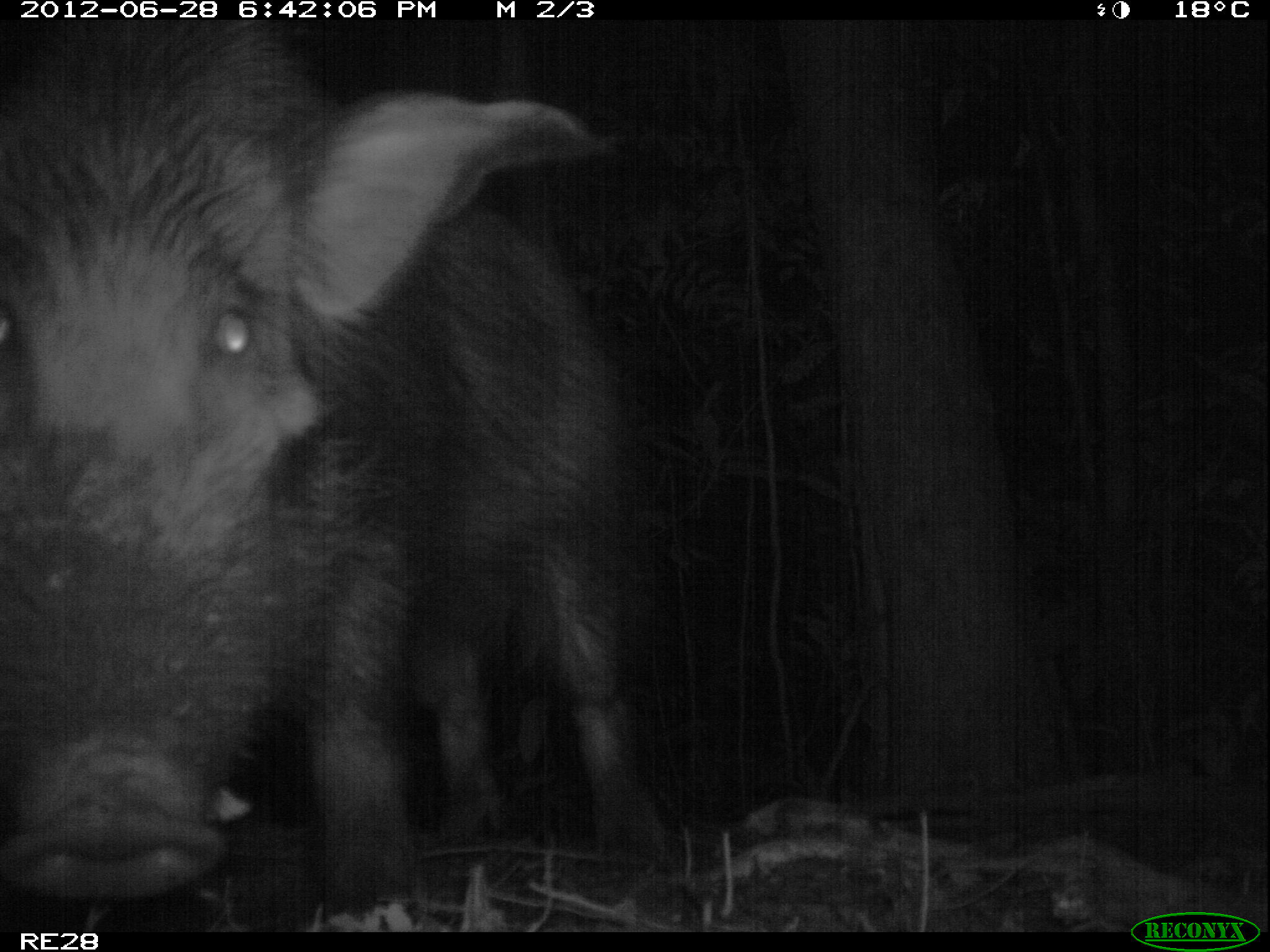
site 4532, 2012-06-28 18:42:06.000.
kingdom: Animalia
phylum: Chordata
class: Mammalia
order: Artiodactyla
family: Suidae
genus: Potamochoerus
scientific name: Potamochoerus larvatus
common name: bushpig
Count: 1.